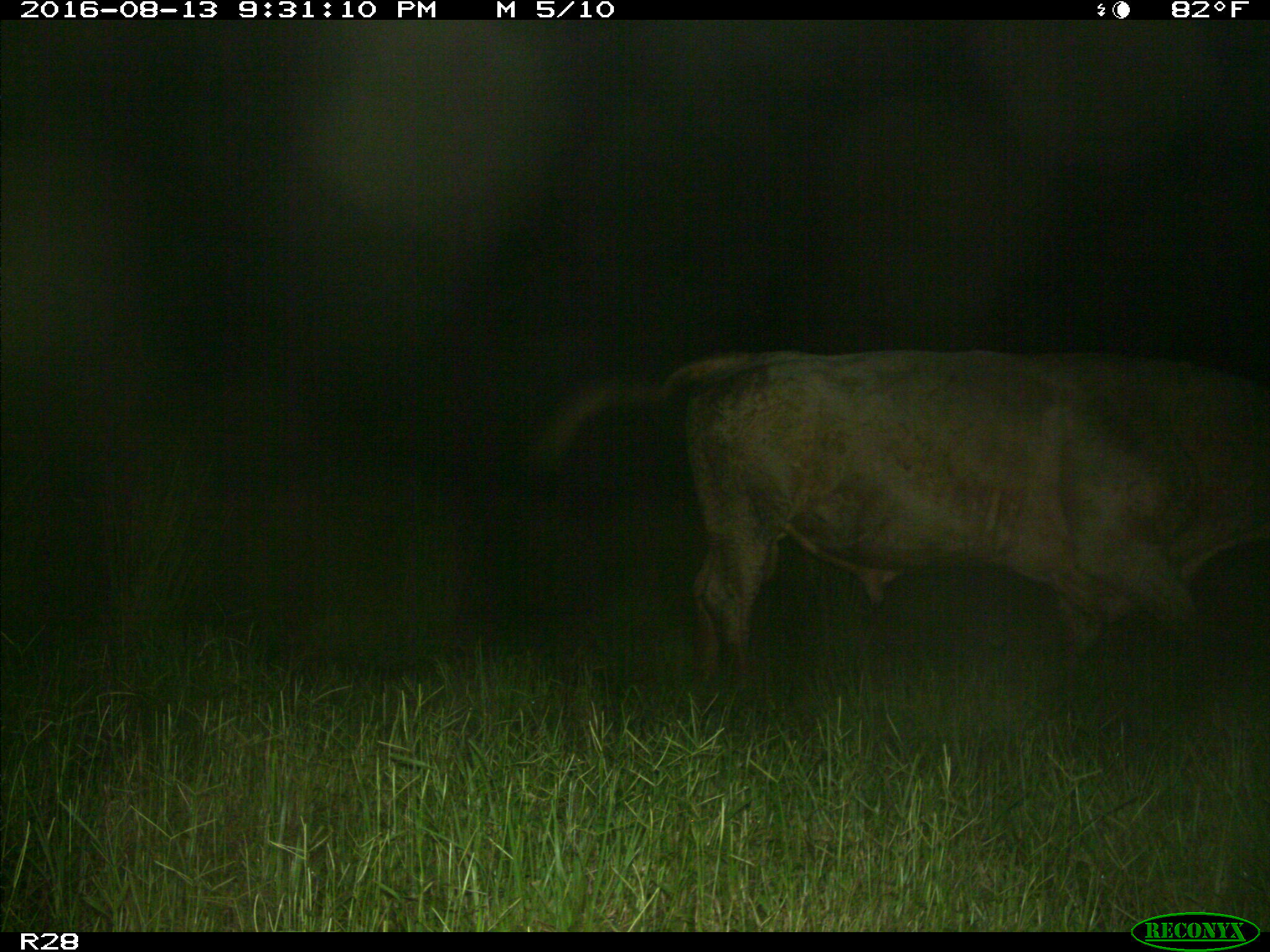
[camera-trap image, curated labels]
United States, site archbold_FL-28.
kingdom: Animalia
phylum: Chordata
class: Mammalia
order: Artiodactyla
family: Bovidae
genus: Bos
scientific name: Bos taurus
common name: domestic cow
Bos taurus (domestic cow).